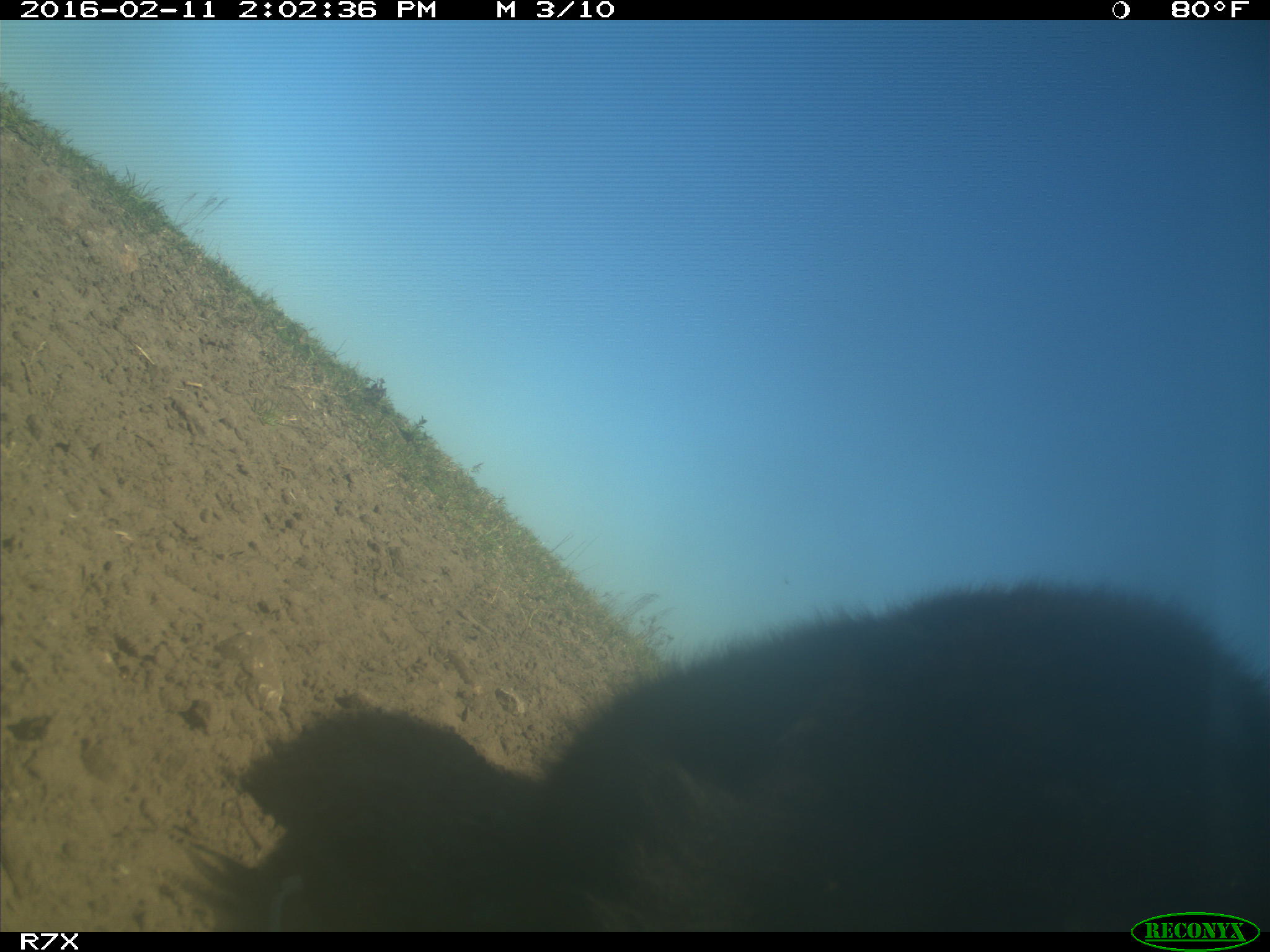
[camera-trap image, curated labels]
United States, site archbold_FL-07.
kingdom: Animalia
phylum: Chordata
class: Mammalia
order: Artiodactyla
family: Bovidae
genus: Bos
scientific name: Bos taurus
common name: domestic cow